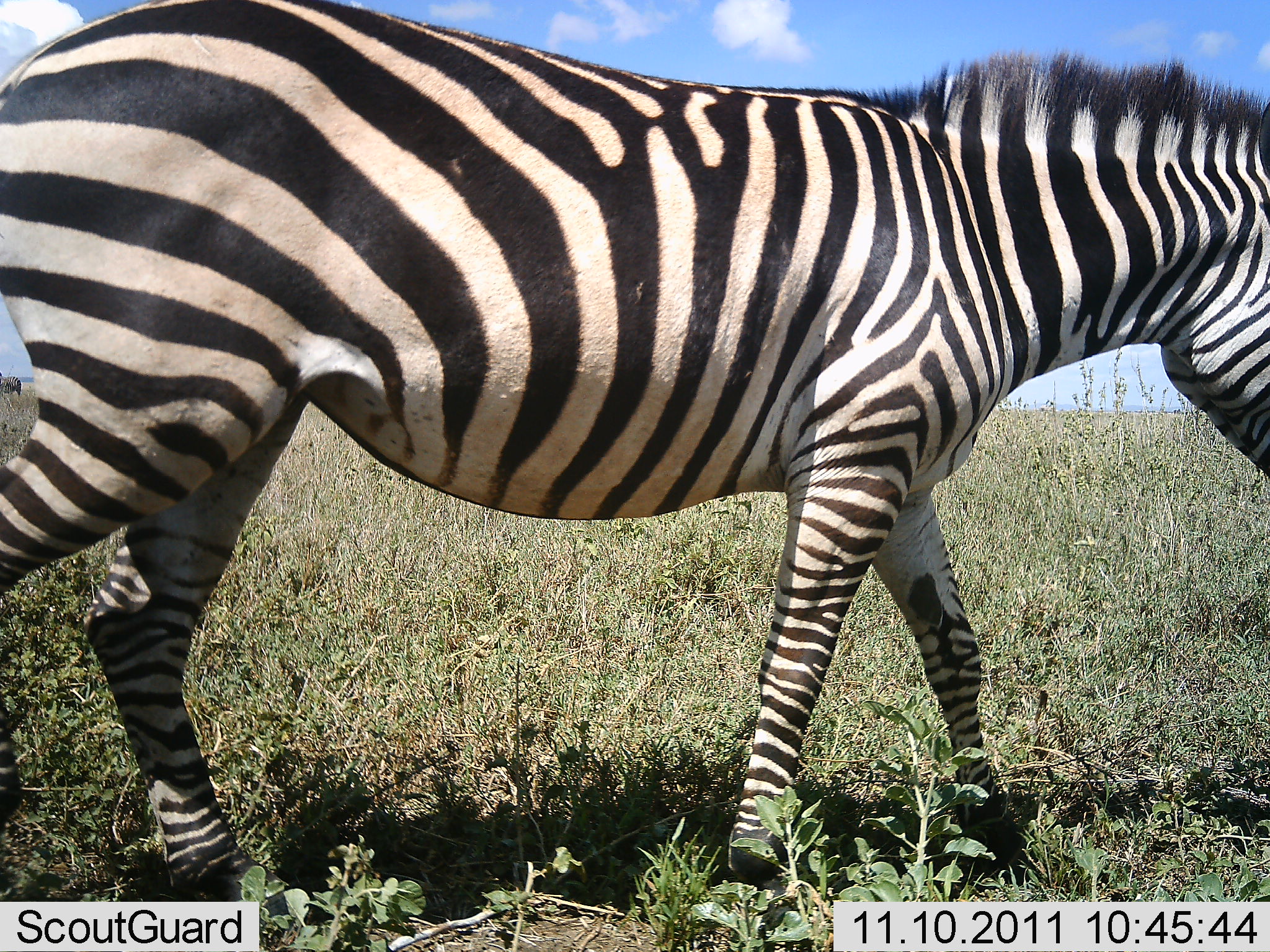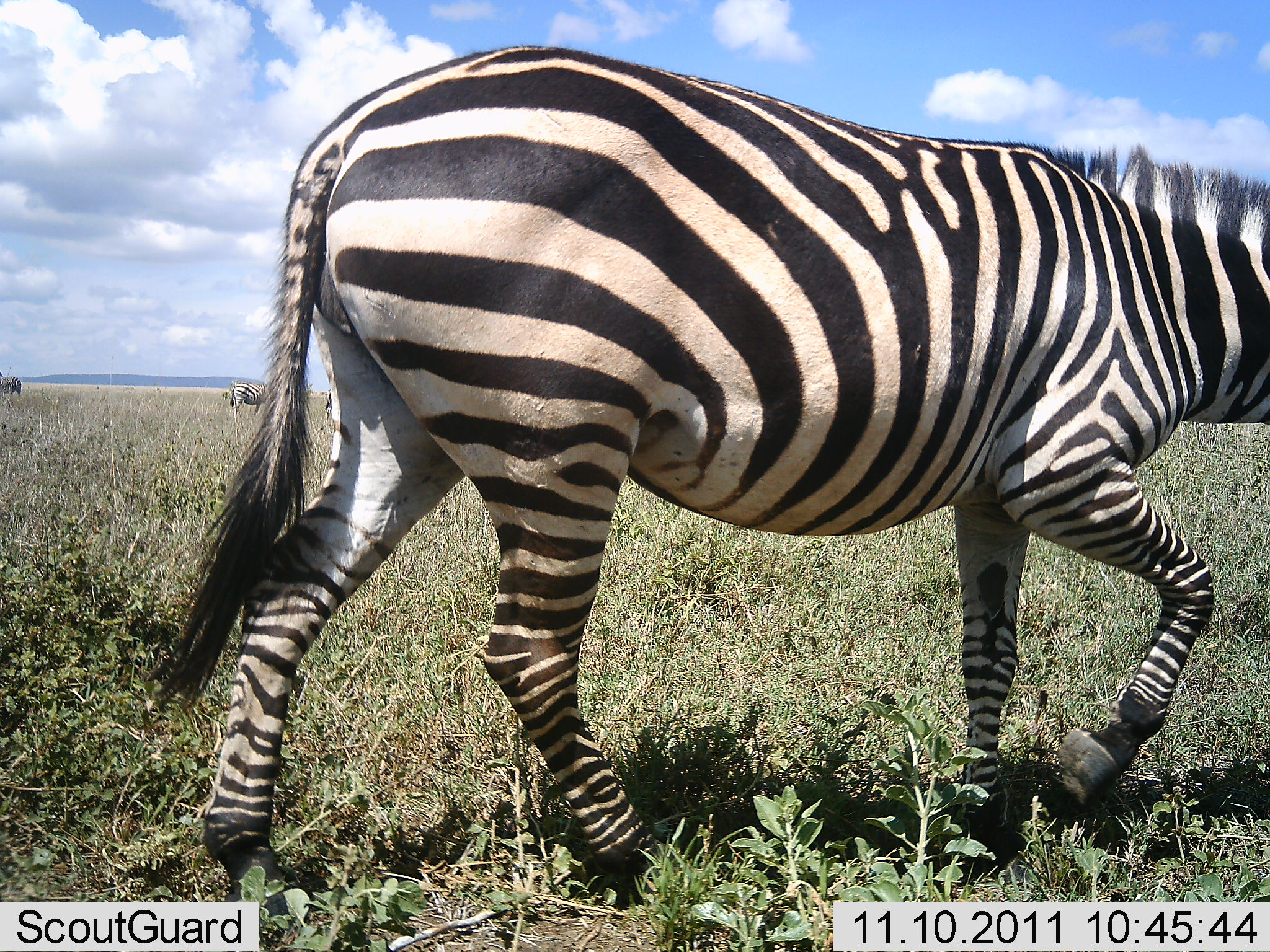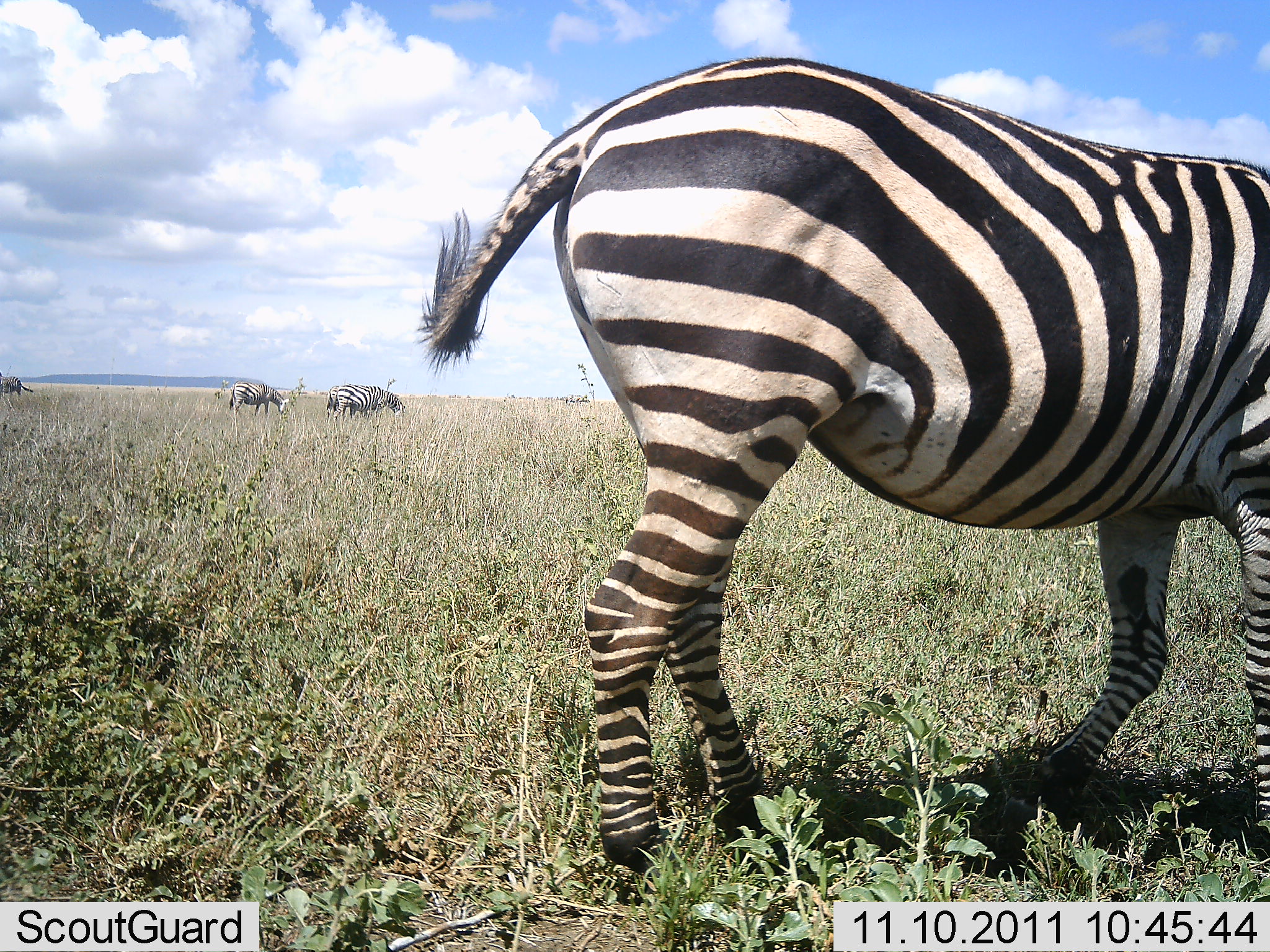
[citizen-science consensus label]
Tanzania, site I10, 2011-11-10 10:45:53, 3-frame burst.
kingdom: Animalia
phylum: Chordata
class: Mammalia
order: Perissodactyla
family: Equidae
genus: Equus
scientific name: Equus quagga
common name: plains zebra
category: zebra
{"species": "zebra (plains zebra) (Equus quagga)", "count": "4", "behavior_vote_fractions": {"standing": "40%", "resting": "0%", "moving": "80%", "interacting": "0%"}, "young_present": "0%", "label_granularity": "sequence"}